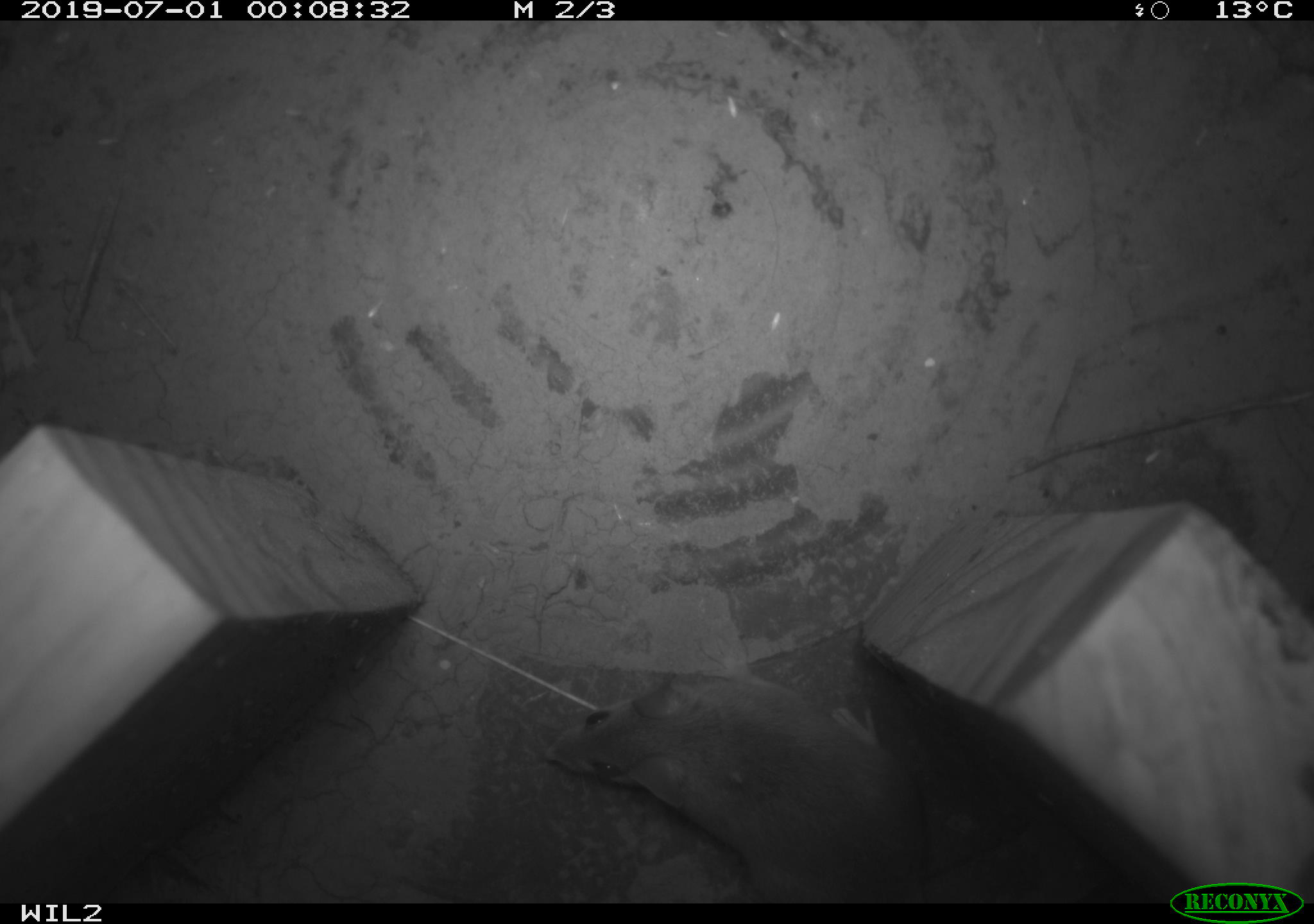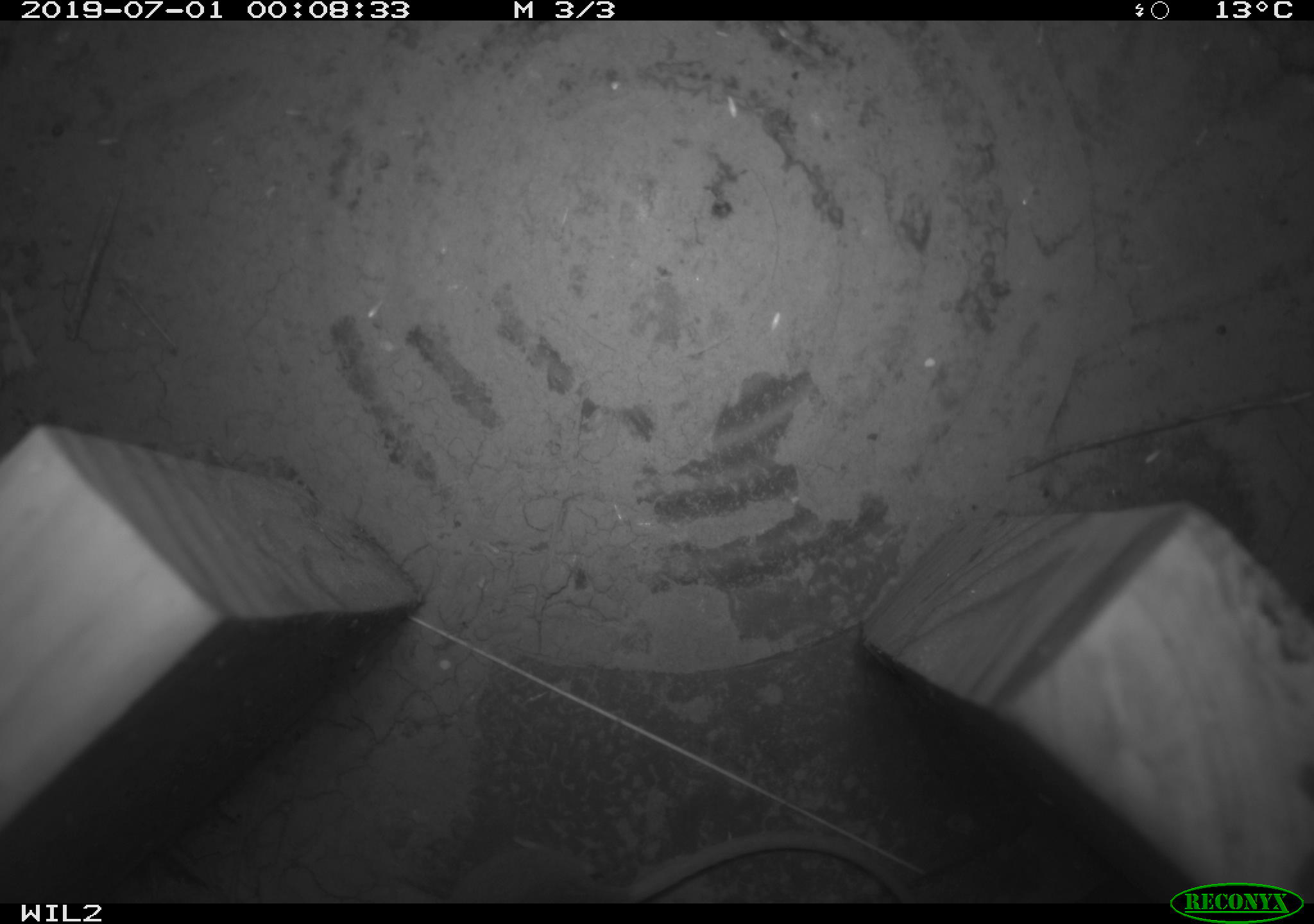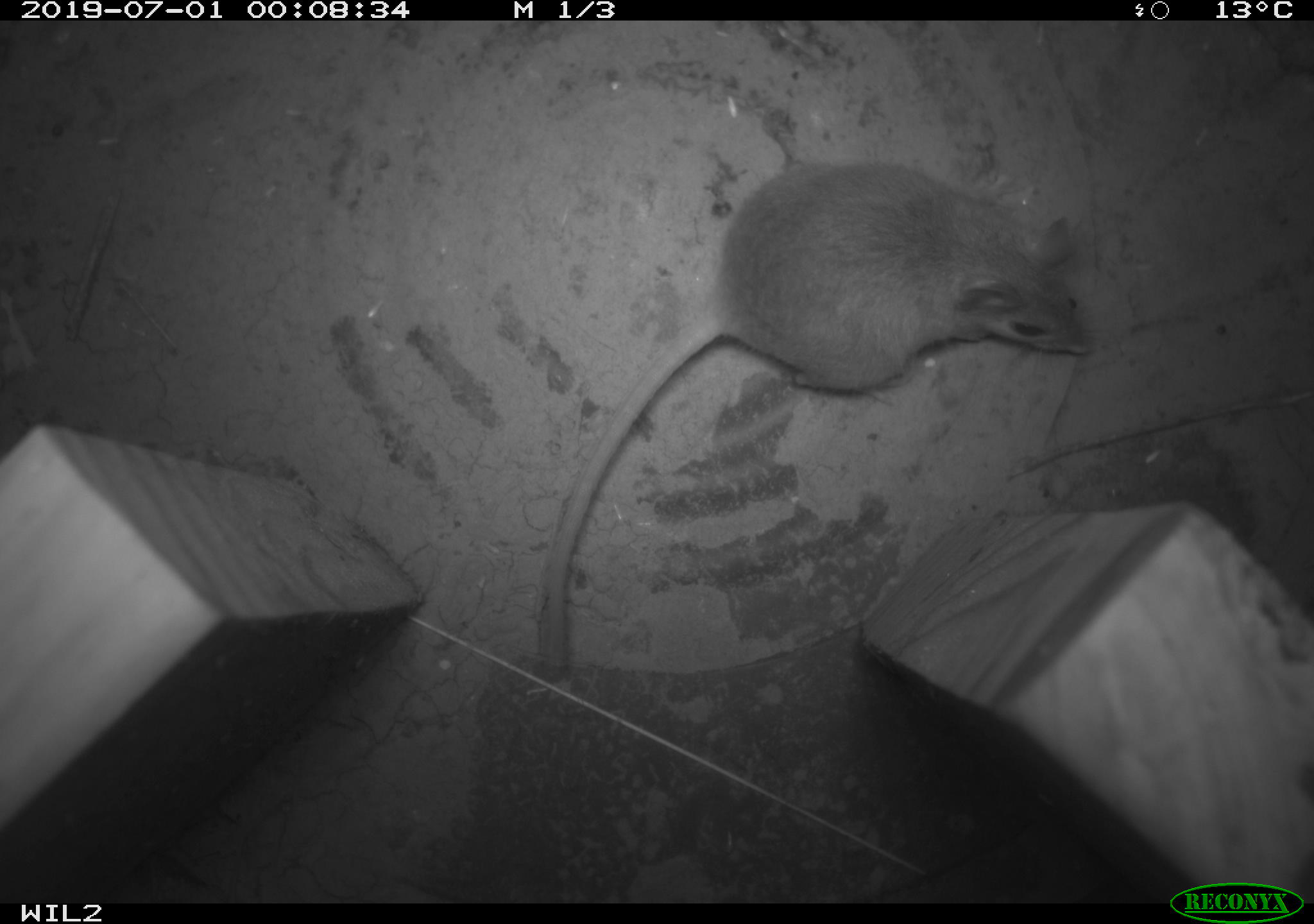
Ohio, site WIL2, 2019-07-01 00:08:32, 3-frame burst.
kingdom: Animalia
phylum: Chordata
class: Mammalia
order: Rodentia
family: Cricetidae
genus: Peromyscus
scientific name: Peromyscus leucopus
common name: white-footed mouse